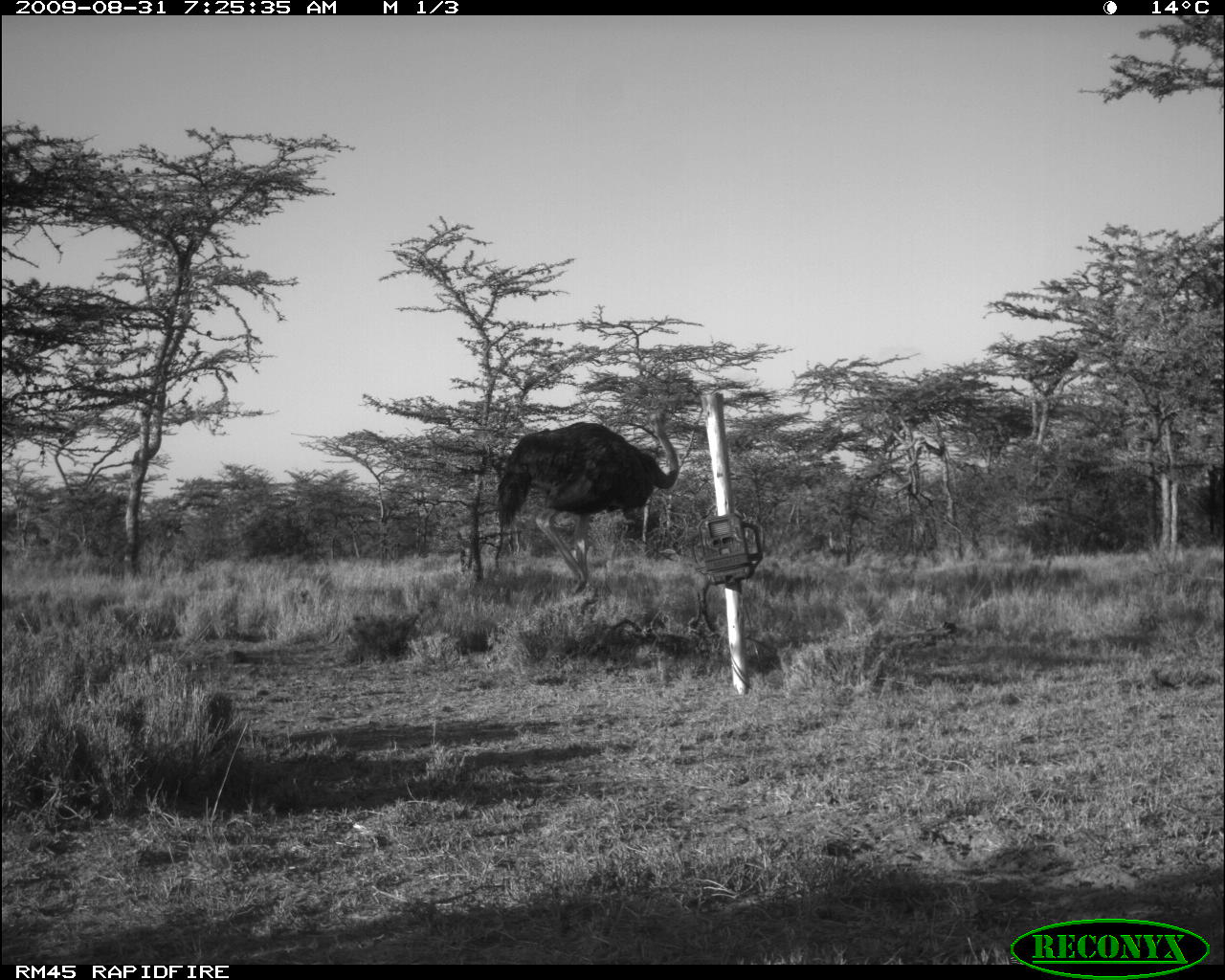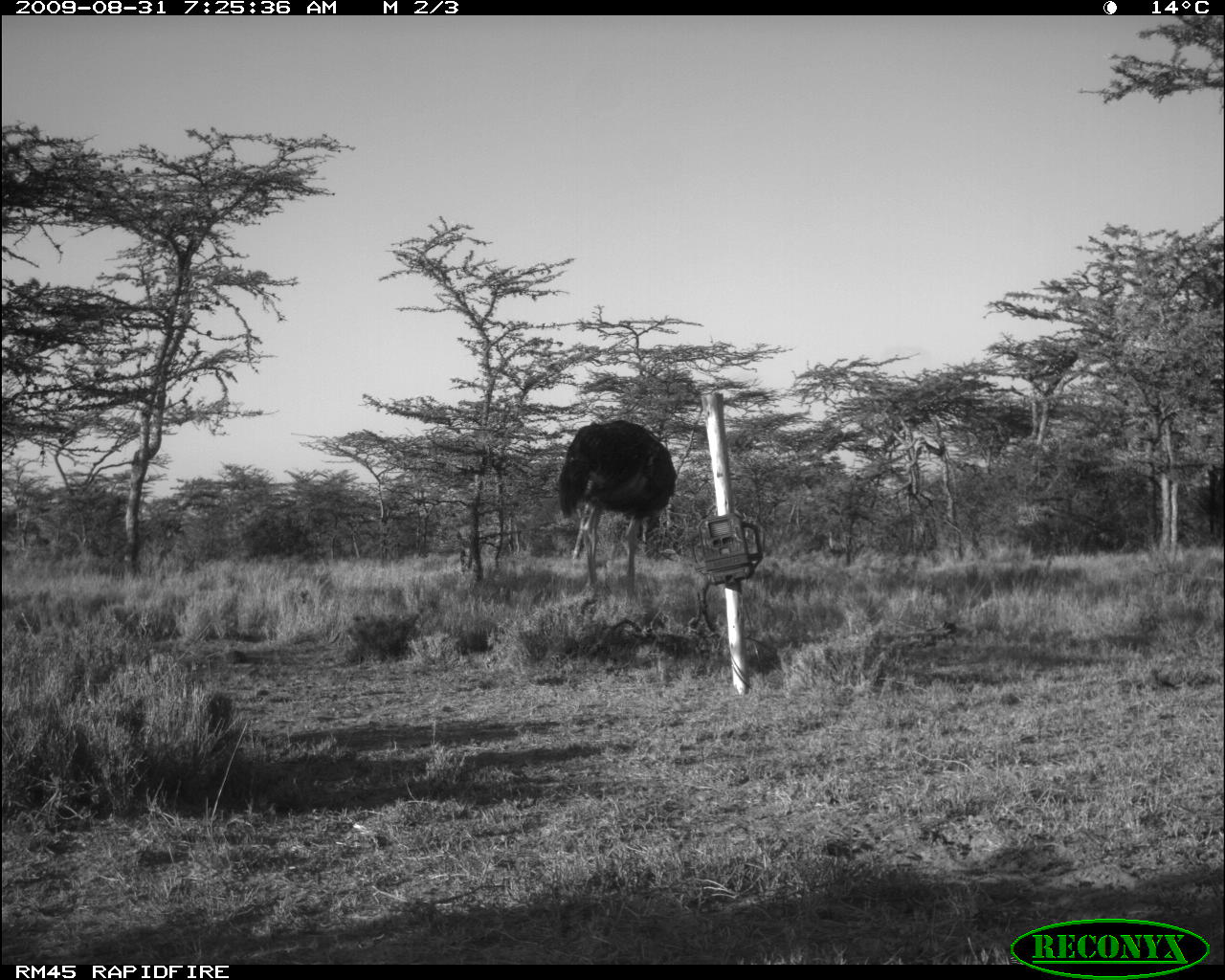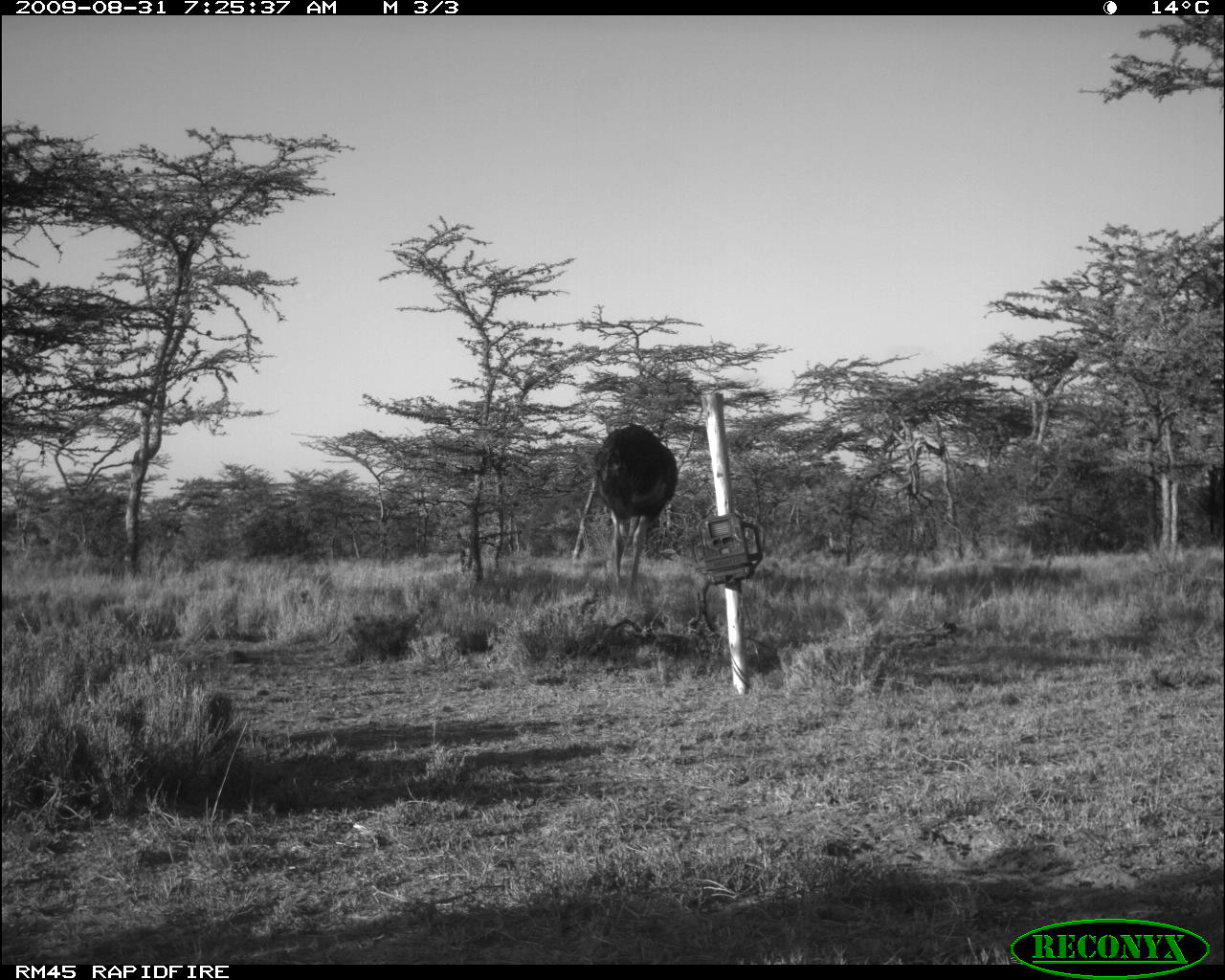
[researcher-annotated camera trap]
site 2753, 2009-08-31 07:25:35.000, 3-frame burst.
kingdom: Animalia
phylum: Chordata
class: Aves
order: Struthioniformes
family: Struthionidae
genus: Struthio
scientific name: Struthio camelus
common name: common ostrich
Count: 1.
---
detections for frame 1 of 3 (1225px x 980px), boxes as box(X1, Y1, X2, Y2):
struthio camelus: box(491, 415, 679, 596)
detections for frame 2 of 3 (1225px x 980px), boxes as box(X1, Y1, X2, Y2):
struthio camelus: box(557, 420, 677, 592)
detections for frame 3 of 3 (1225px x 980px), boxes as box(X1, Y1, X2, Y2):
struthio camelus: box(597, 426, 679, 593)